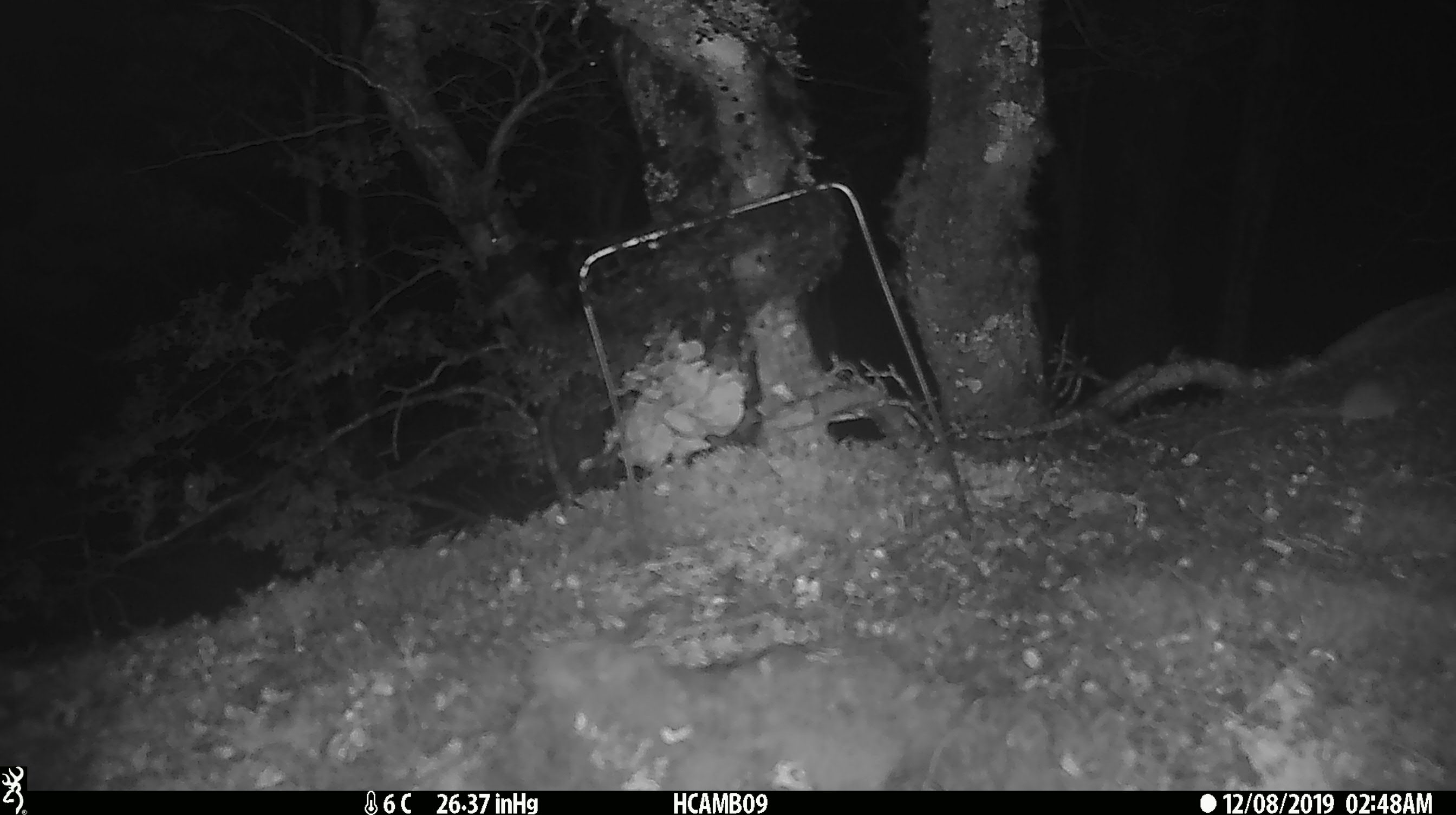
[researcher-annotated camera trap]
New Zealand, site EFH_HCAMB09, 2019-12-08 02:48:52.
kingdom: Animalia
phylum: Chordata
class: Mammalia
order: Rodentia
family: Muridae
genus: Mus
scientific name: Mus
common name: mouse